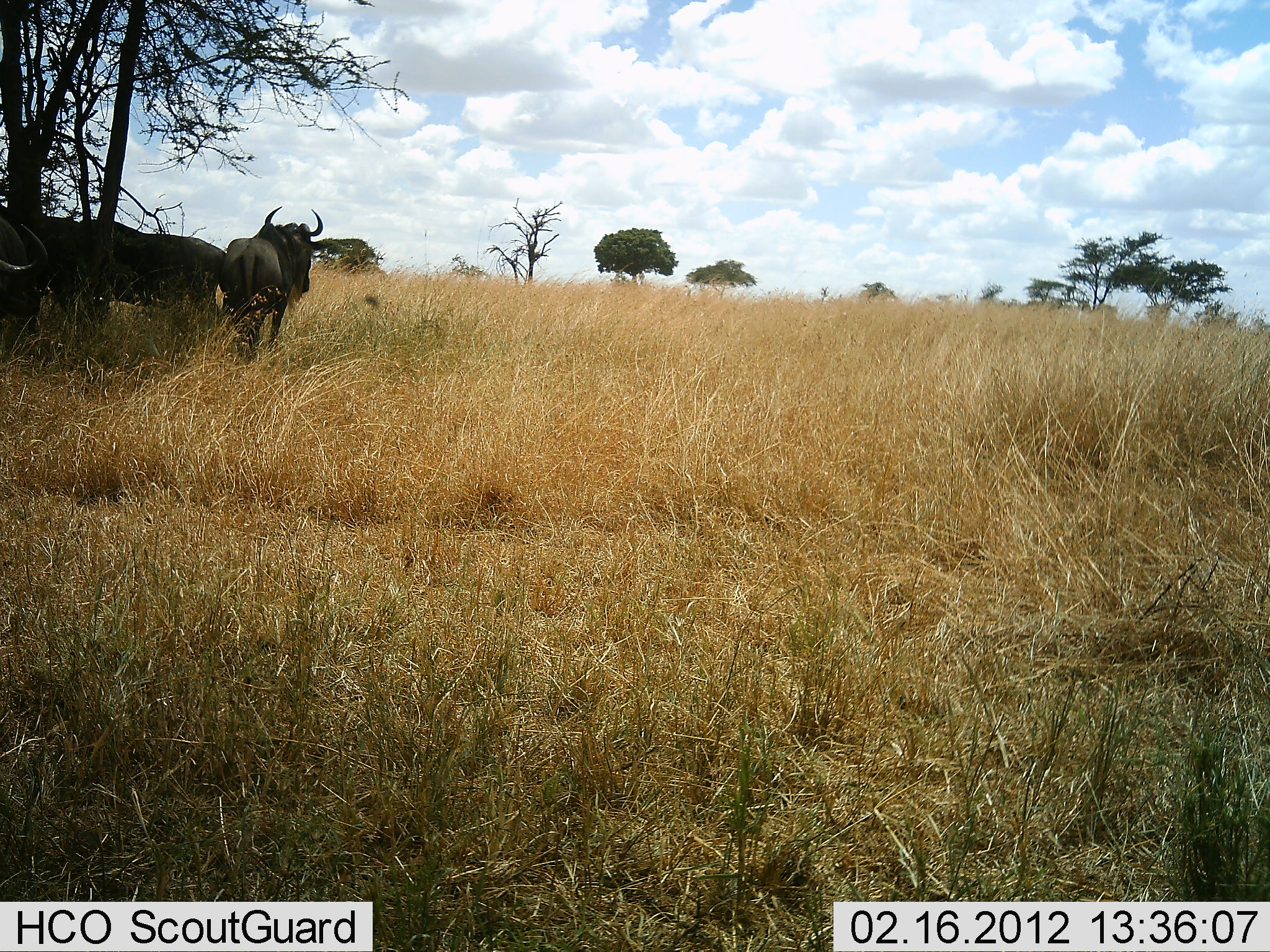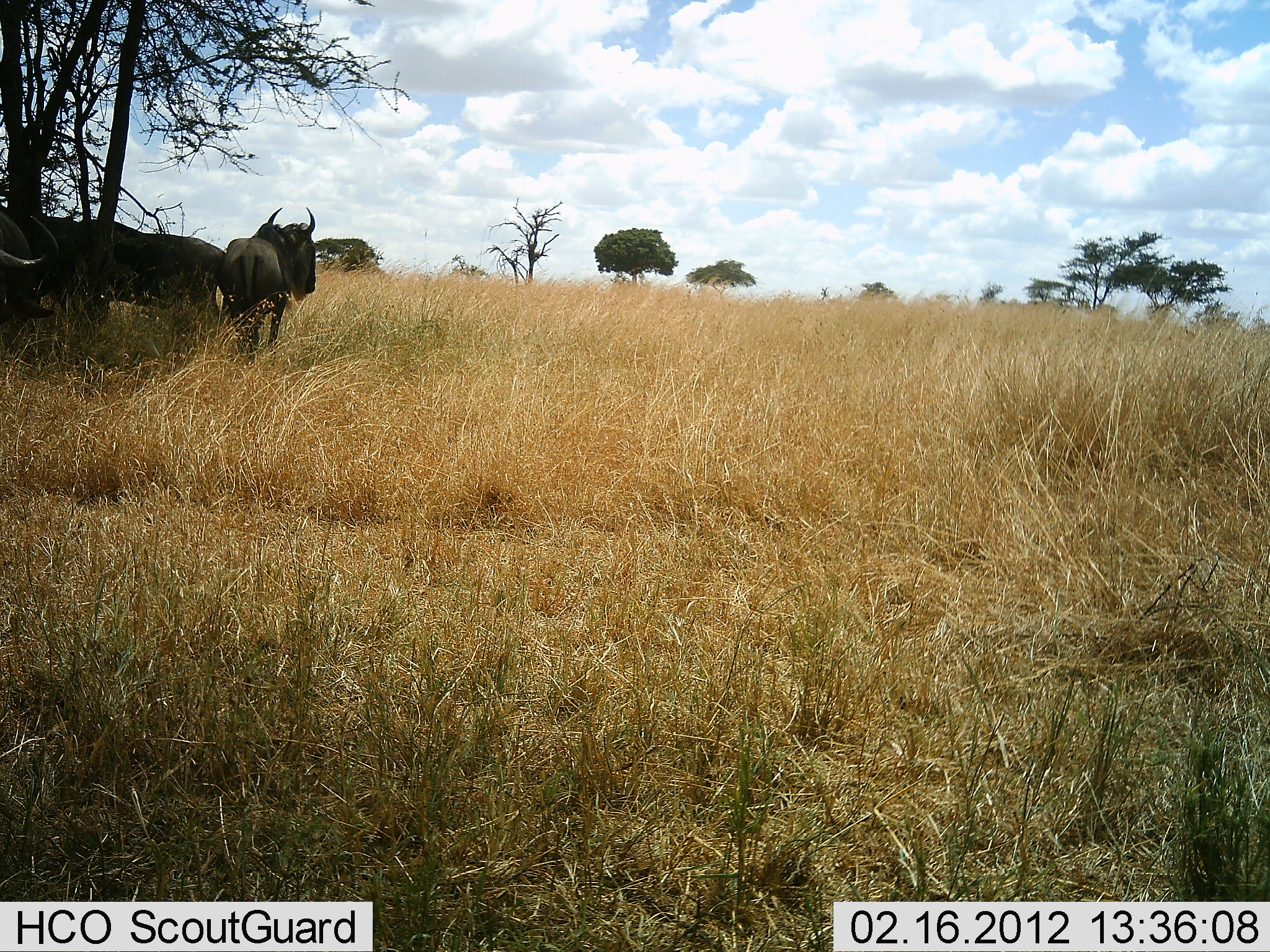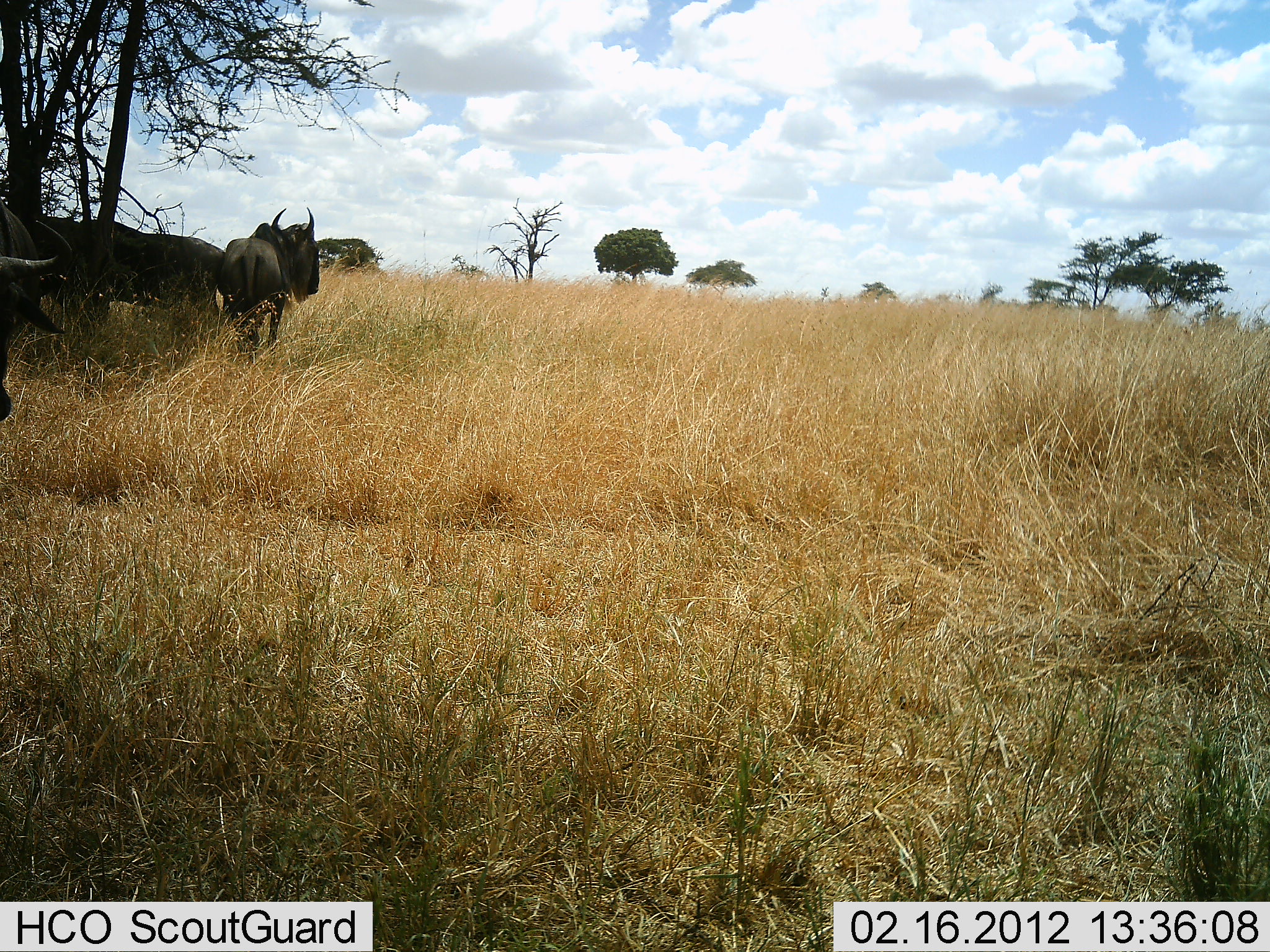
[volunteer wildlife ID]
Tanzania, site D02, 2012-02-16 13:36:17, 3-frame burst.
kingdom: Animalia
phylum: Chordata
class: Mammalia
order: Artiodactyla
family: Bovidae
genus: Connochaetes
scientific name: Connochaetes taurinus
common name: blue wildebeest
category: wildebeest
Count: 3.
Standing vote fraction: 84%.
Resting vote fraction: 26%.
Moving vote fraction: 0%.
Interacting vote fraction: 0%.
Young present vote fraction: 0%.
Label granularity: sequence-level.